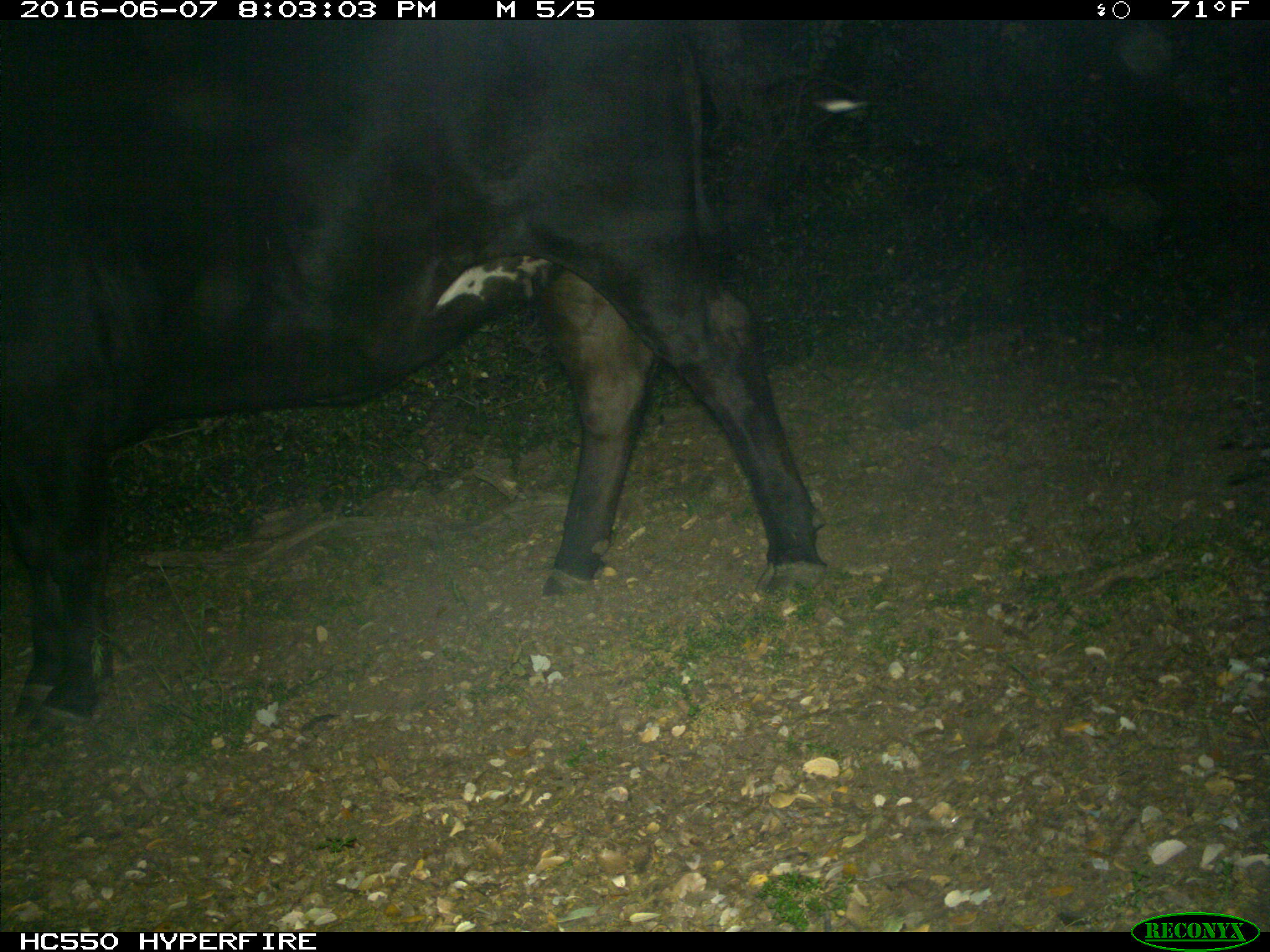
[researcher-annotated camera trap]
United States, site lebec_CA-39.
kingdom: Animalia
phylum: Chordata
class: Mammalia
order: Artiodactyla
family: Bovidae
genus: Bos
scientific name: Bos taurus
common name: domestic cow